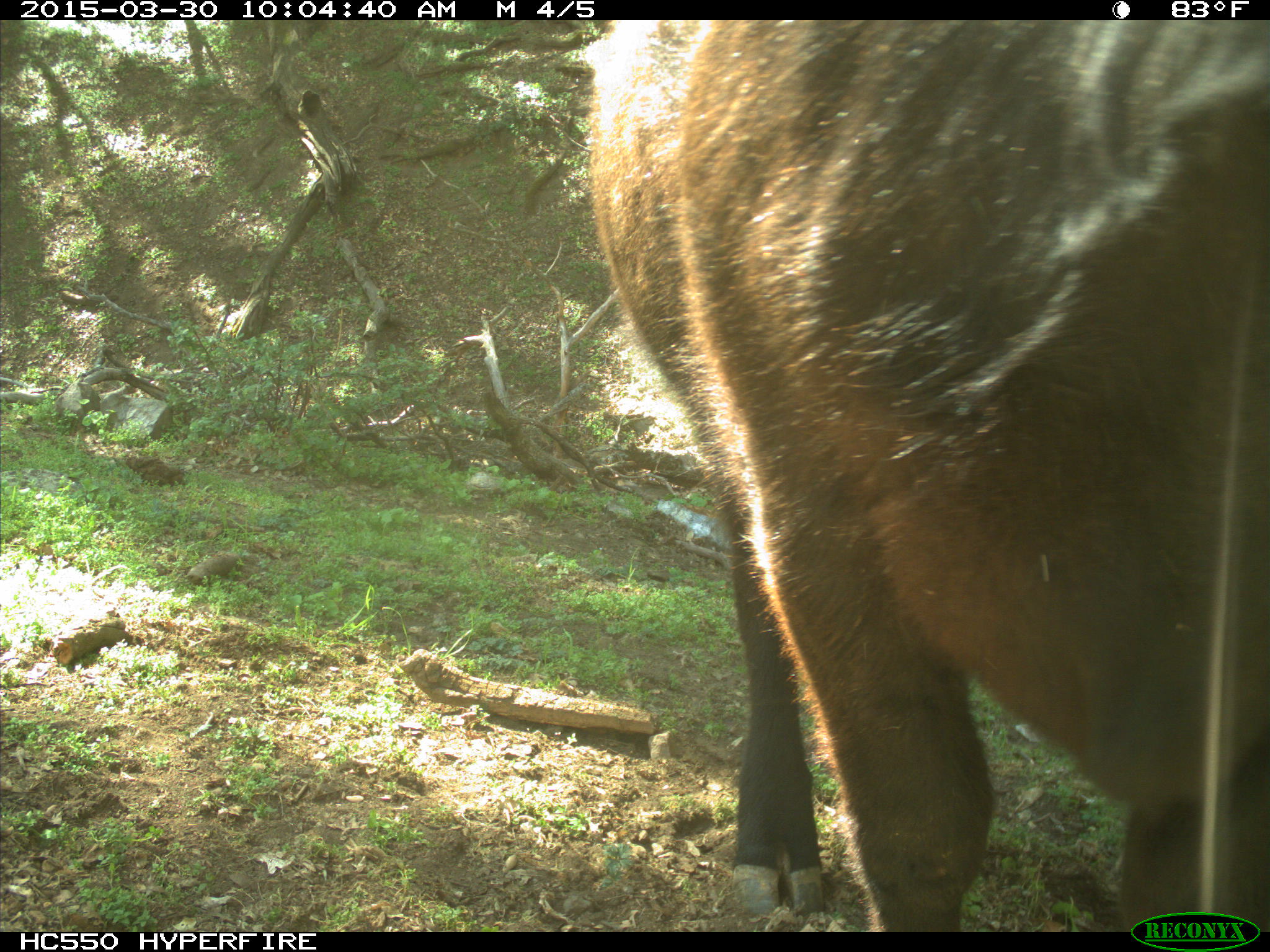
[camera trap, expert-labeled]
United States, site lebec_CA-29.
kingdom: Animalia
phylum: Chordata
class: Mammalia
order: Artiodactyla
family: Bovidae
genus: Bos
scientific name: Bos taurus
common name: domestic cow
Bos taurus (domestic cow).